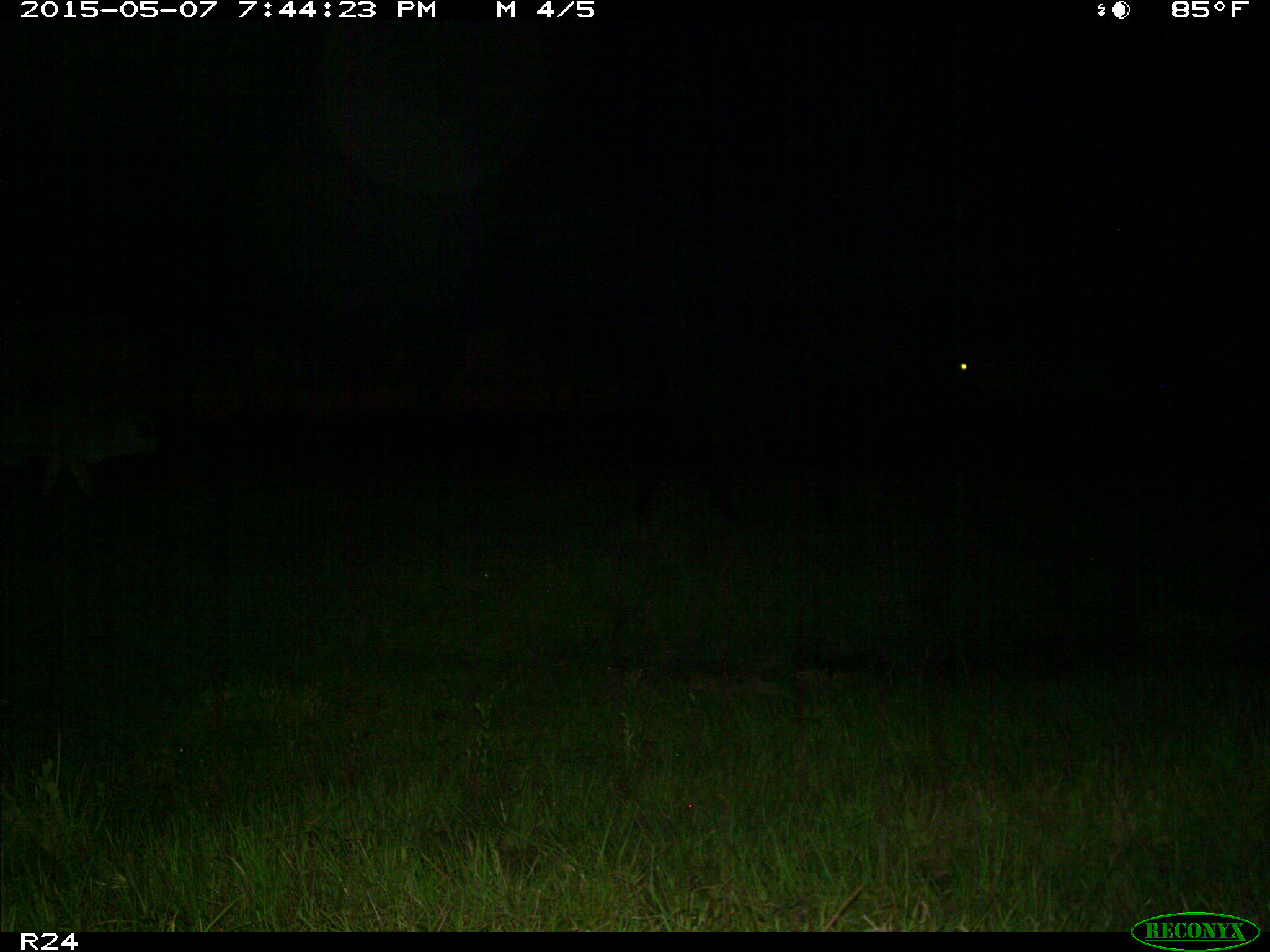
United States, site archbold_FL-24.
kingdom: Animalia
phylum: Chordata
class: Mammalia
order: Artiodactyla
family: Bovidae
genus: Bos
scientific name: Bos taurus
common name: domestic cow